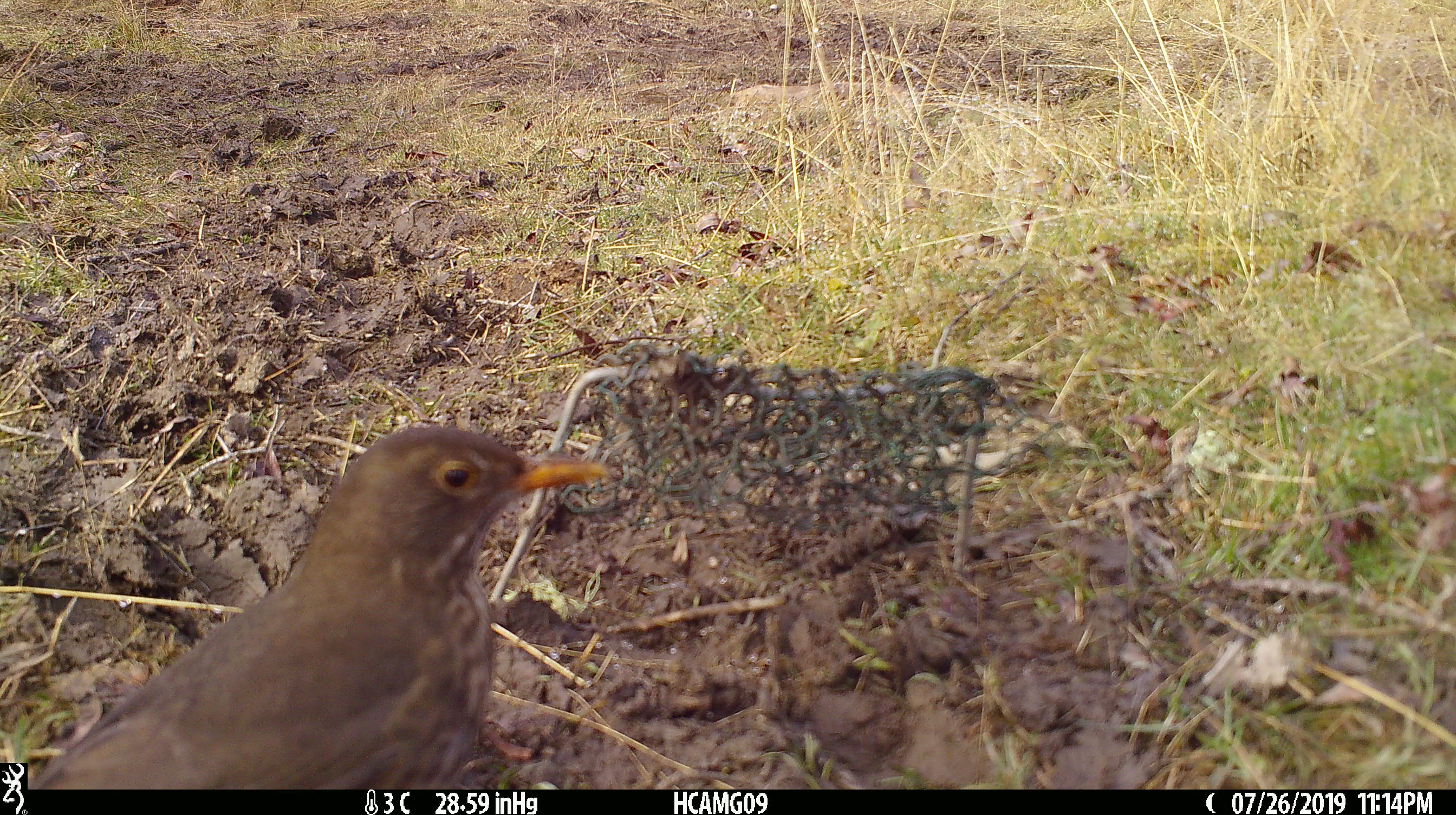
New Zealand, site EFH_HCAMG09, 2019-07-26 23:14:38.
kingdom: Animalia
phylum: Chordata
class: Aves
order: Passeriformes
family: Turdidae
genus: Turdus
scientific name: Turdus merula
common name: eurasian blackbird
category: blackbird